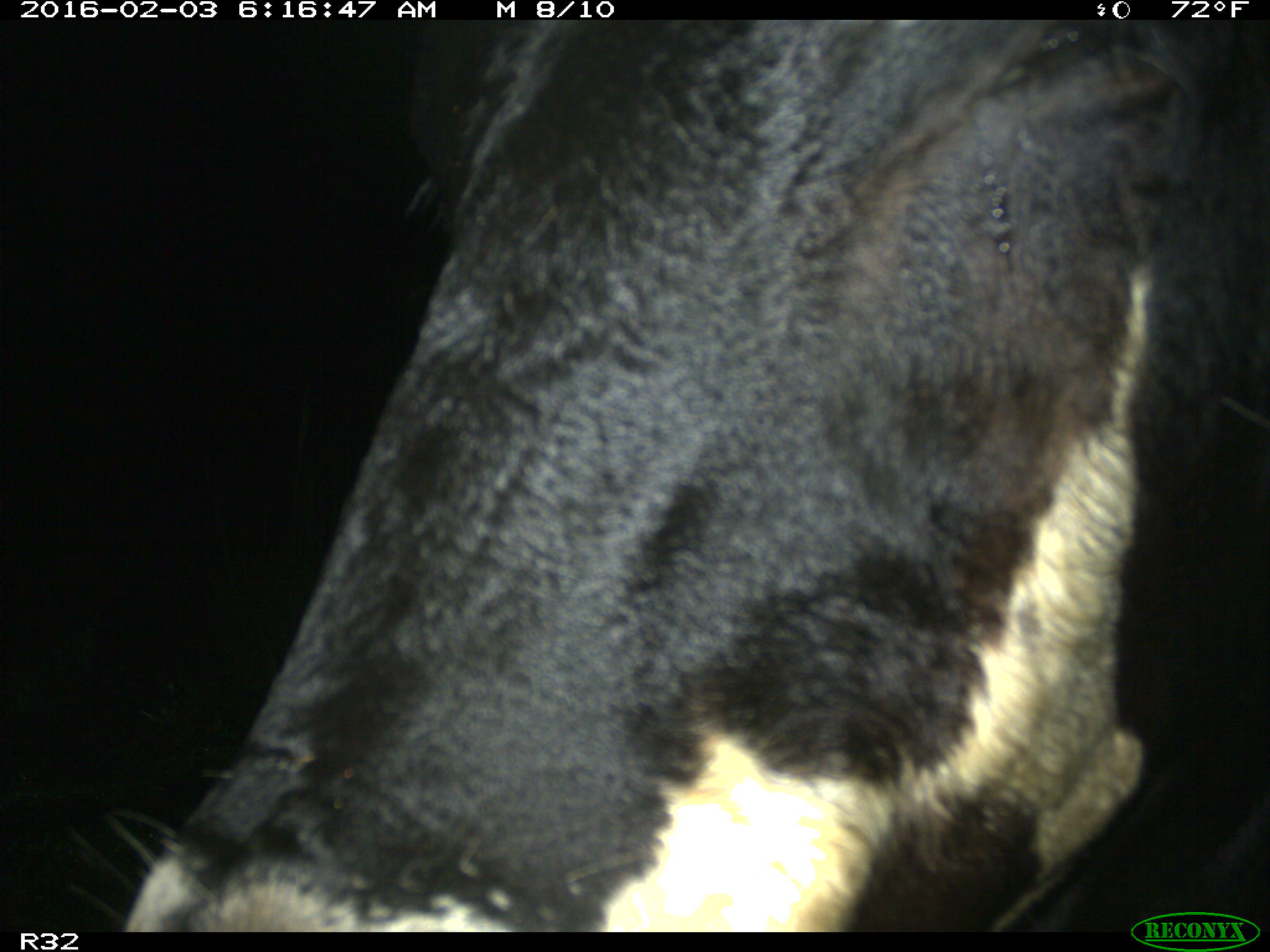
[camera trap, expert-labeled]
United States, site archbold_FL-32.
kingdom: Animalia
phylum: Chordata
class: Mammalia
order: Artiodactyla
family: Bovidae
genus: Bos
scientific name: Bos taurus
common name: domestic cow